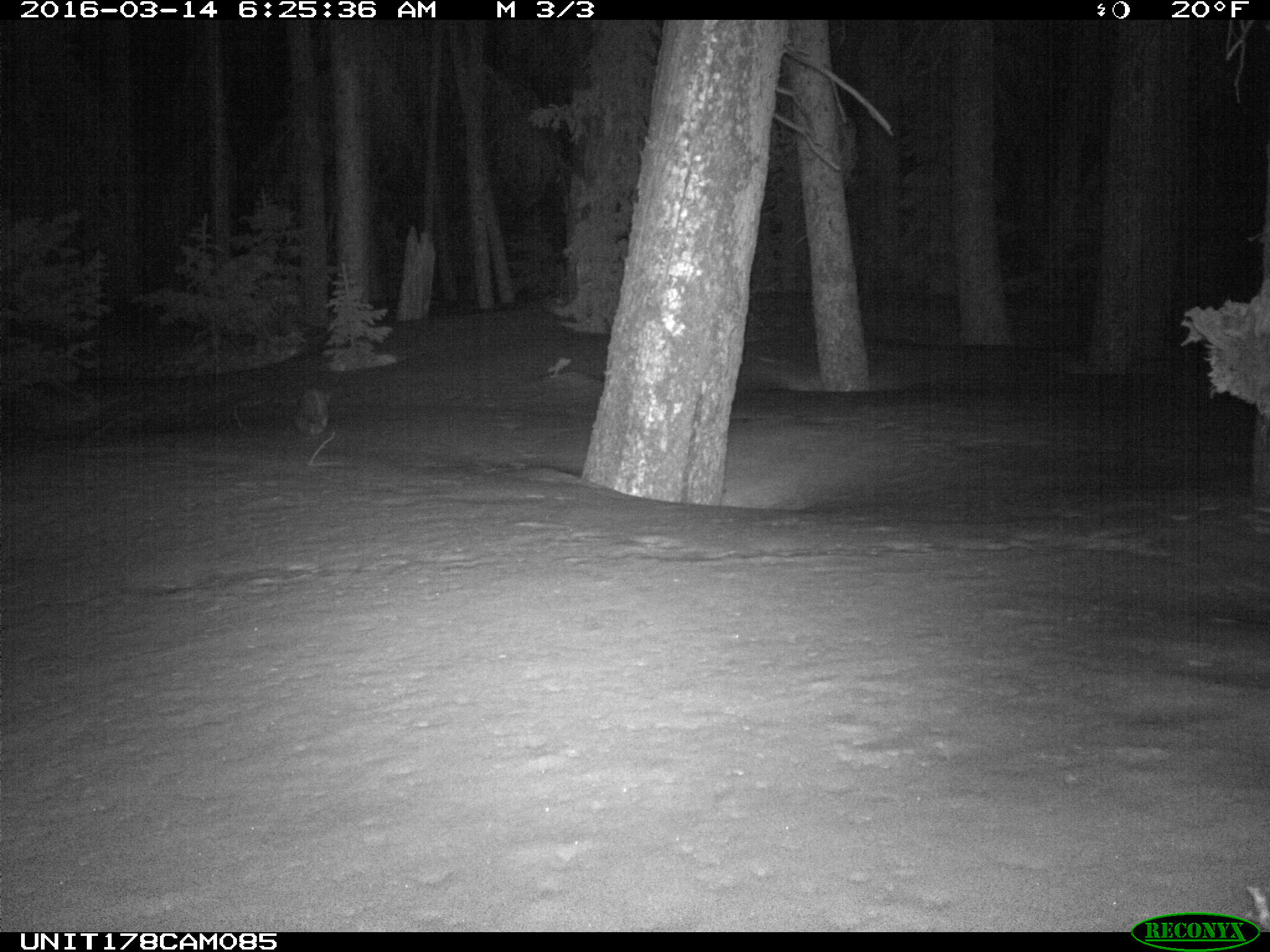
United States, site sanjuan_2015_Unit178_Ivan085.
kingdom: Animalia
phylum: Chordata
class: Mammalia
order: Carnivora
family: Mustelidae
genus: Martes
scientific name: Martes americana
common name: american marten